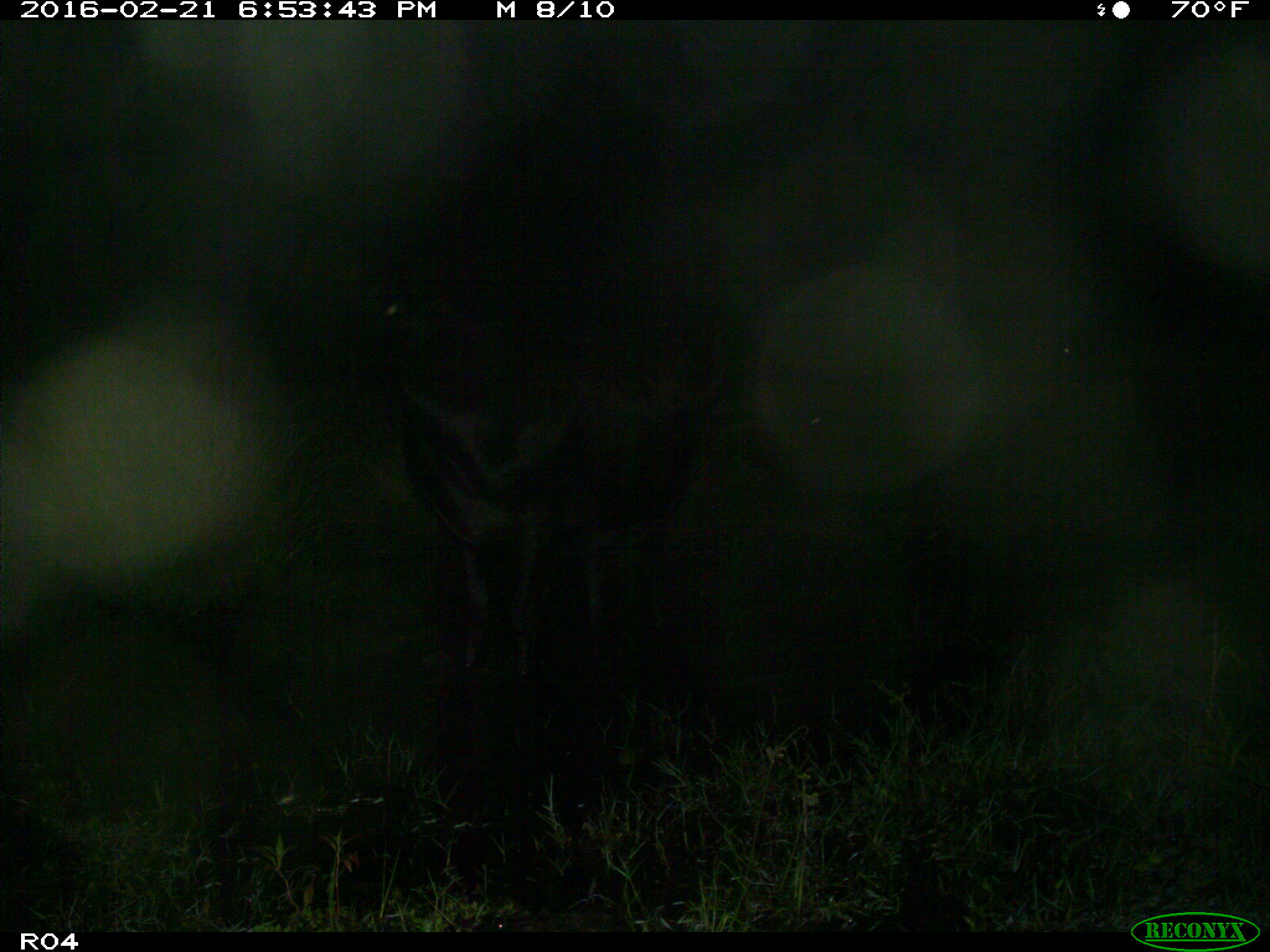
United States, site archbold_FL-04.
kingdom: Animalia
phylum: Chordata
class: Mammalia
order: Artiodactyla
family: Bovidae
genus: Bos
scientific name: Bos taurus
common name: domestic cow